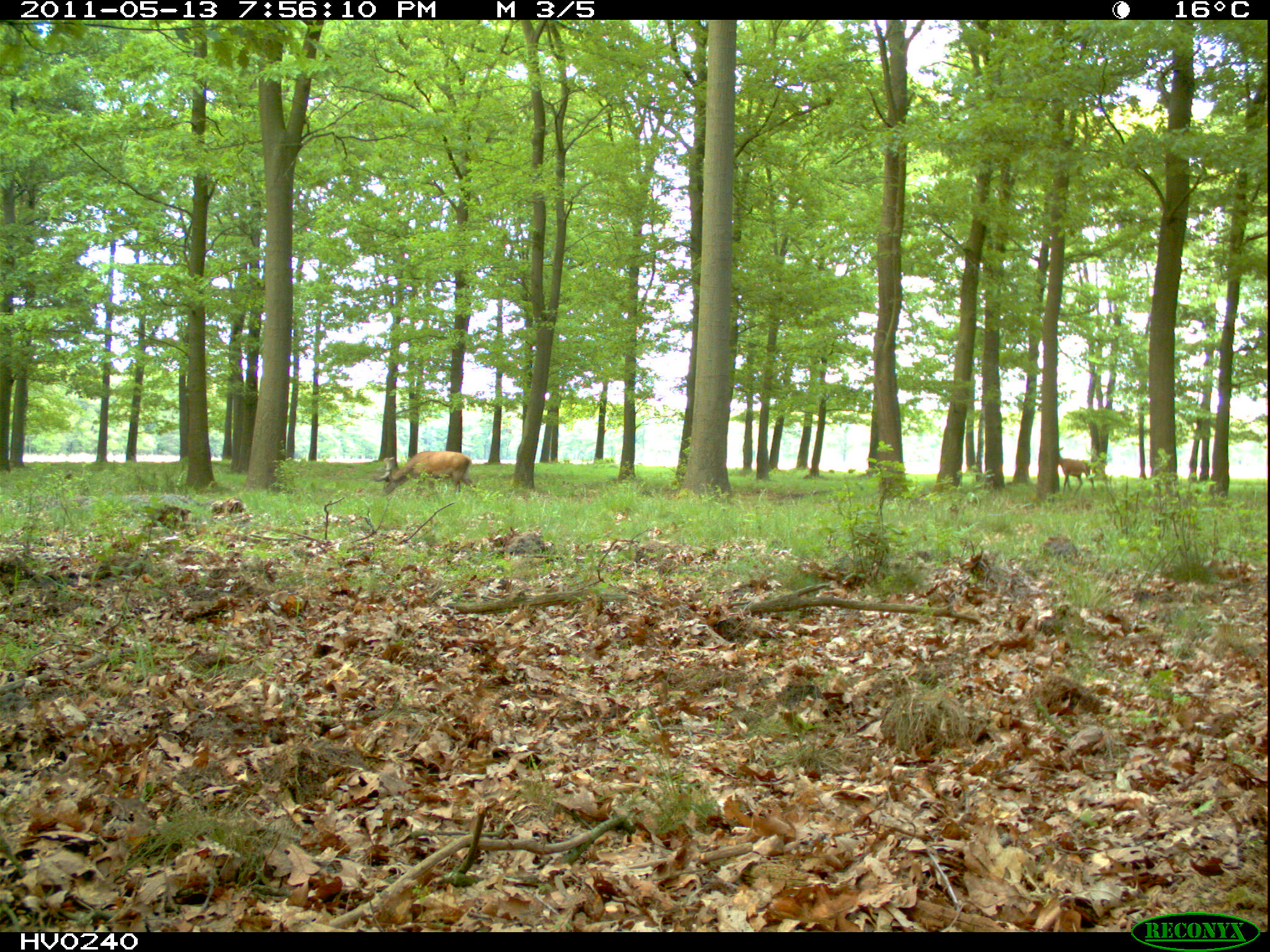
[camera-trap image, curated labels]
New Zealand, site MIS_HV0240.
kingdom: Animalia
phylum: Chordata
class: Mammalia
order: Artiodactyla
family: Cervidae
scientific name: Cervidae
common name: deer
Deer (Cervidae).